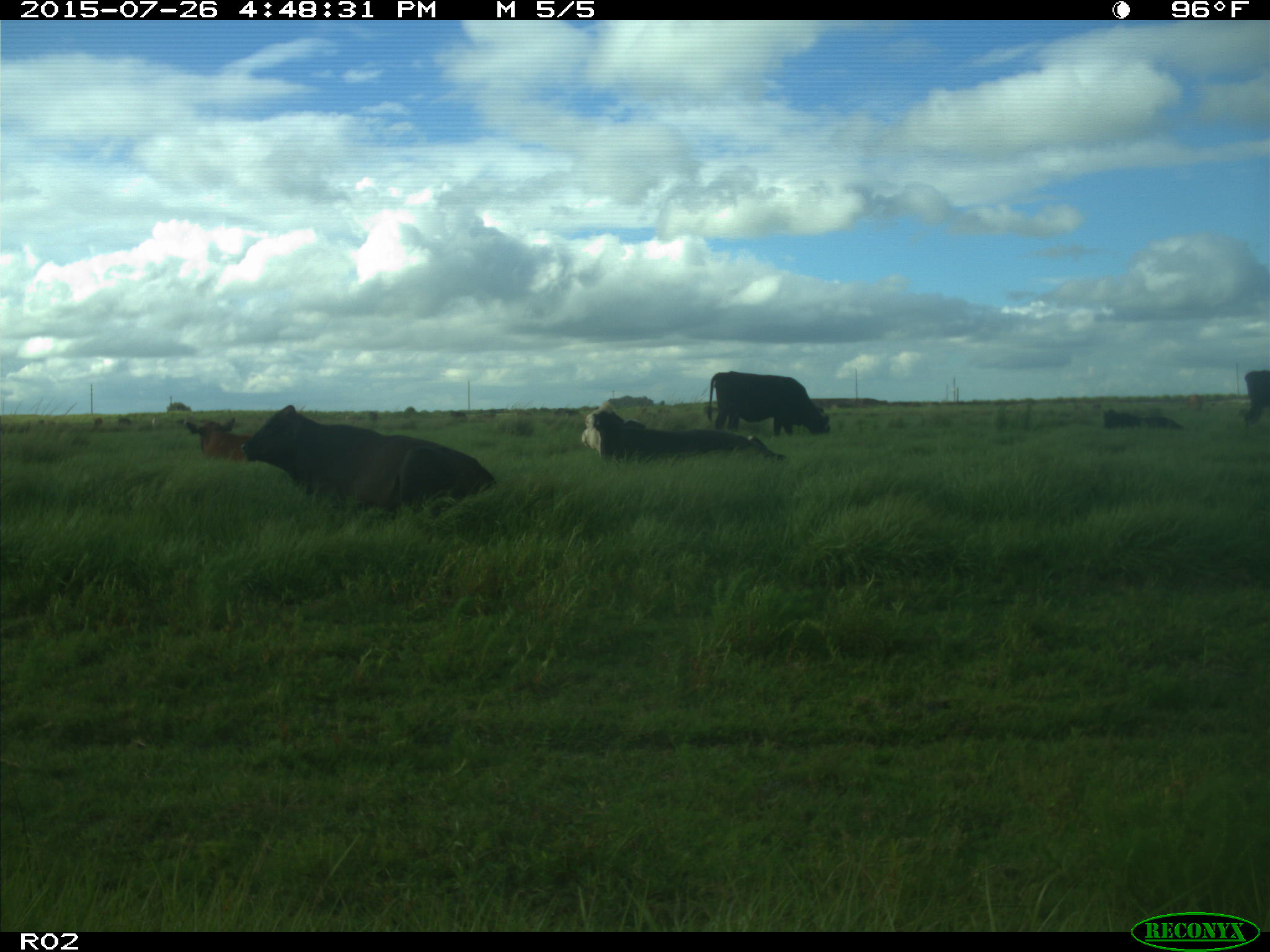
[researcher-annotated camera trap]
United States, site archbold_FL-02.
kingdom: Animalia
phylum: Chordata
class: Mammalia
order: Artiodactyla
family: Bovidae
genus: Bos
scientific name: Bos taurus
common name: domestic cow